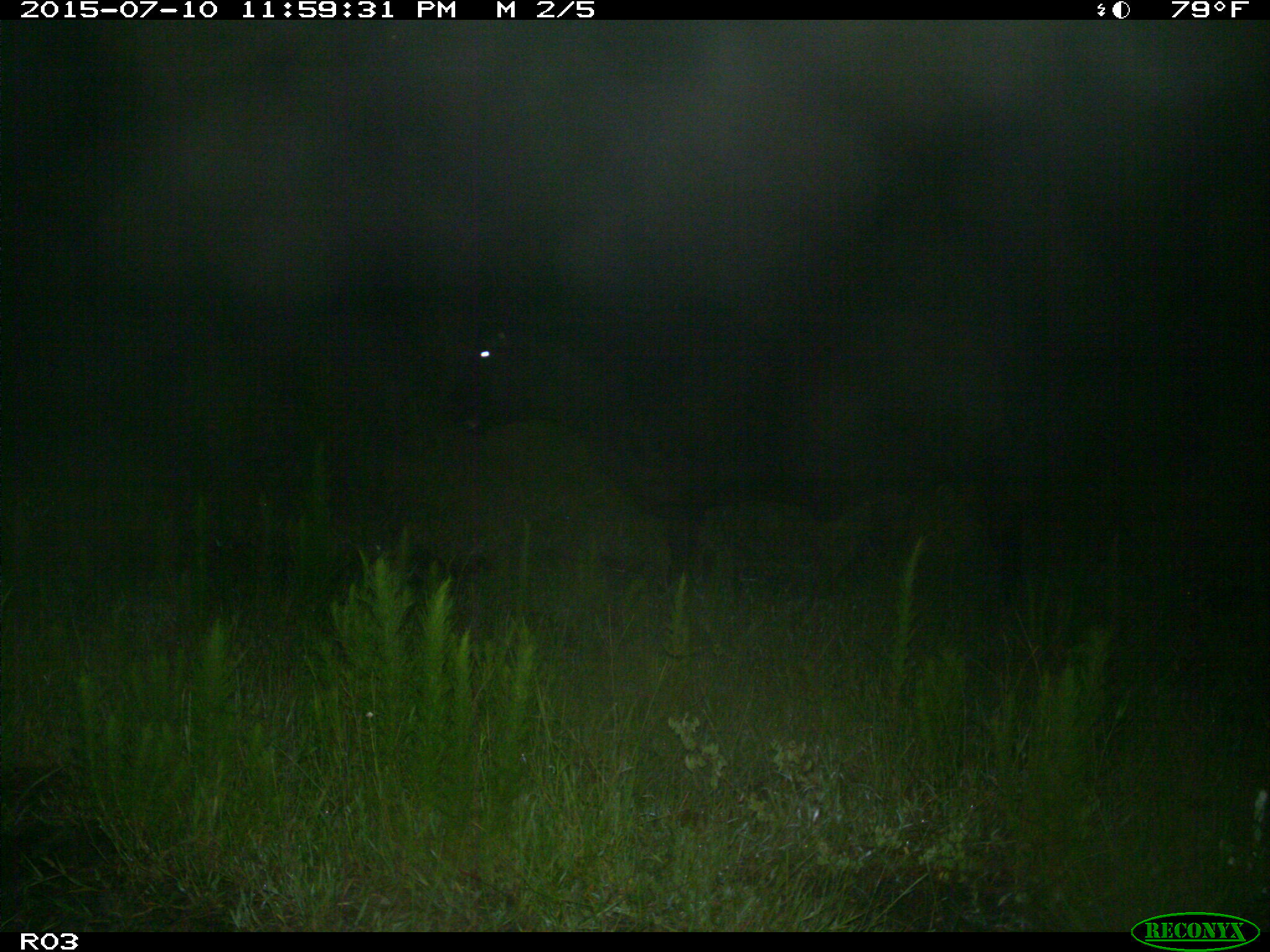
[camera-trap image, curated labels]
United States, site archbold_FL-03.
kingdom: Animalia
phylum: Chordata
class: Mammalia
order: Artiodactyla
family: Bovidae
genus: Bos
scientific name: Bos taurus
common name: domestic cow